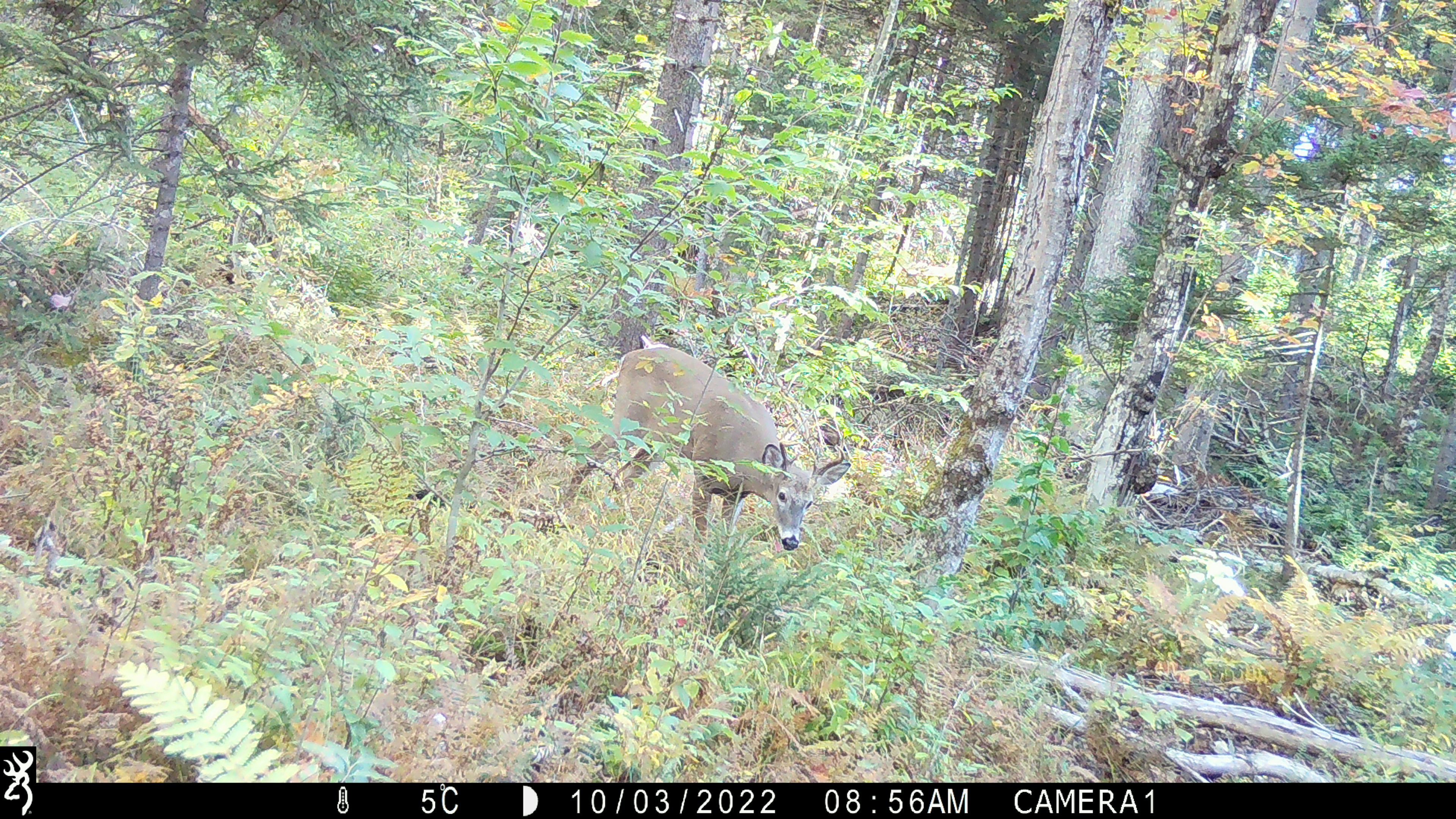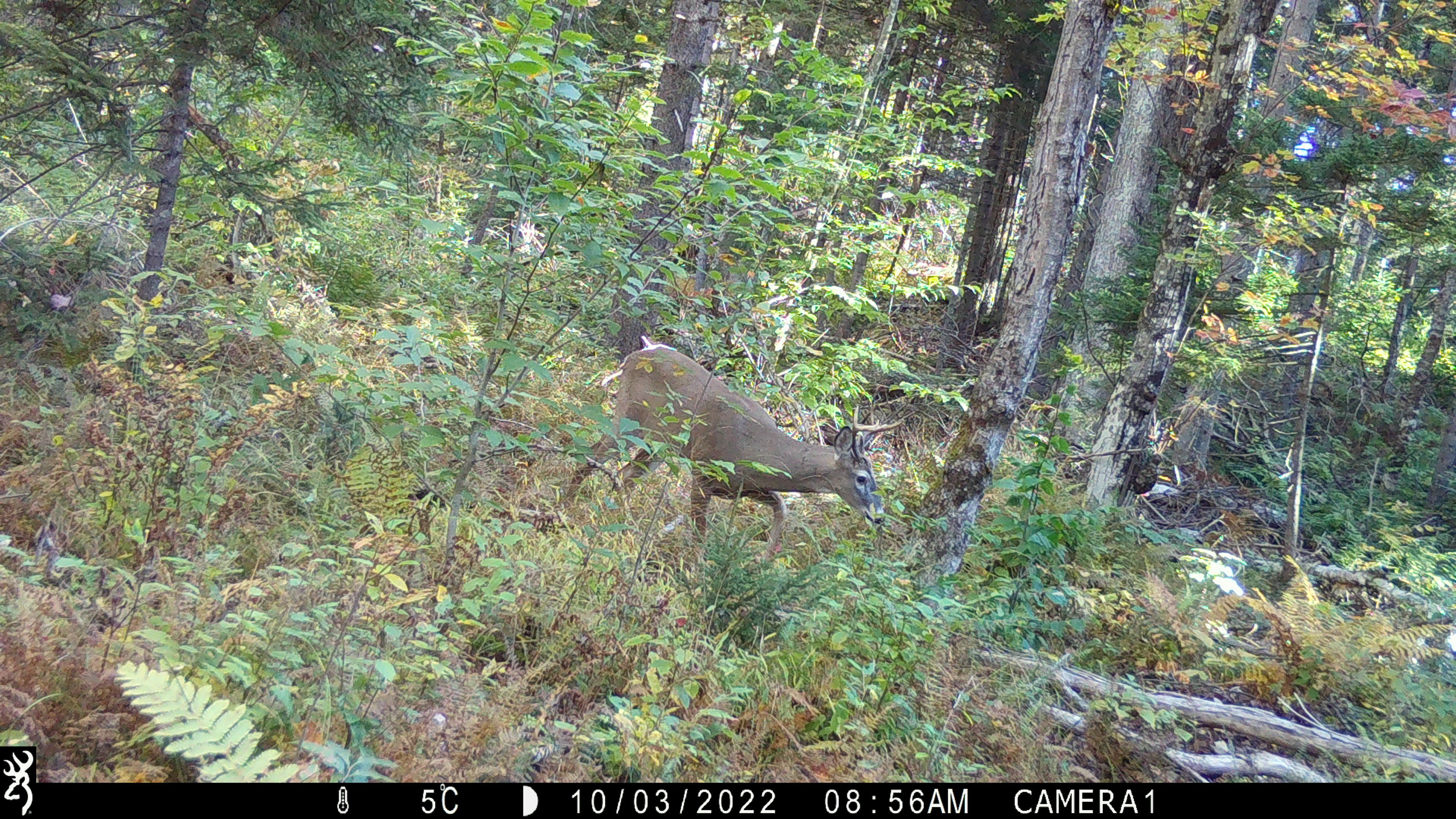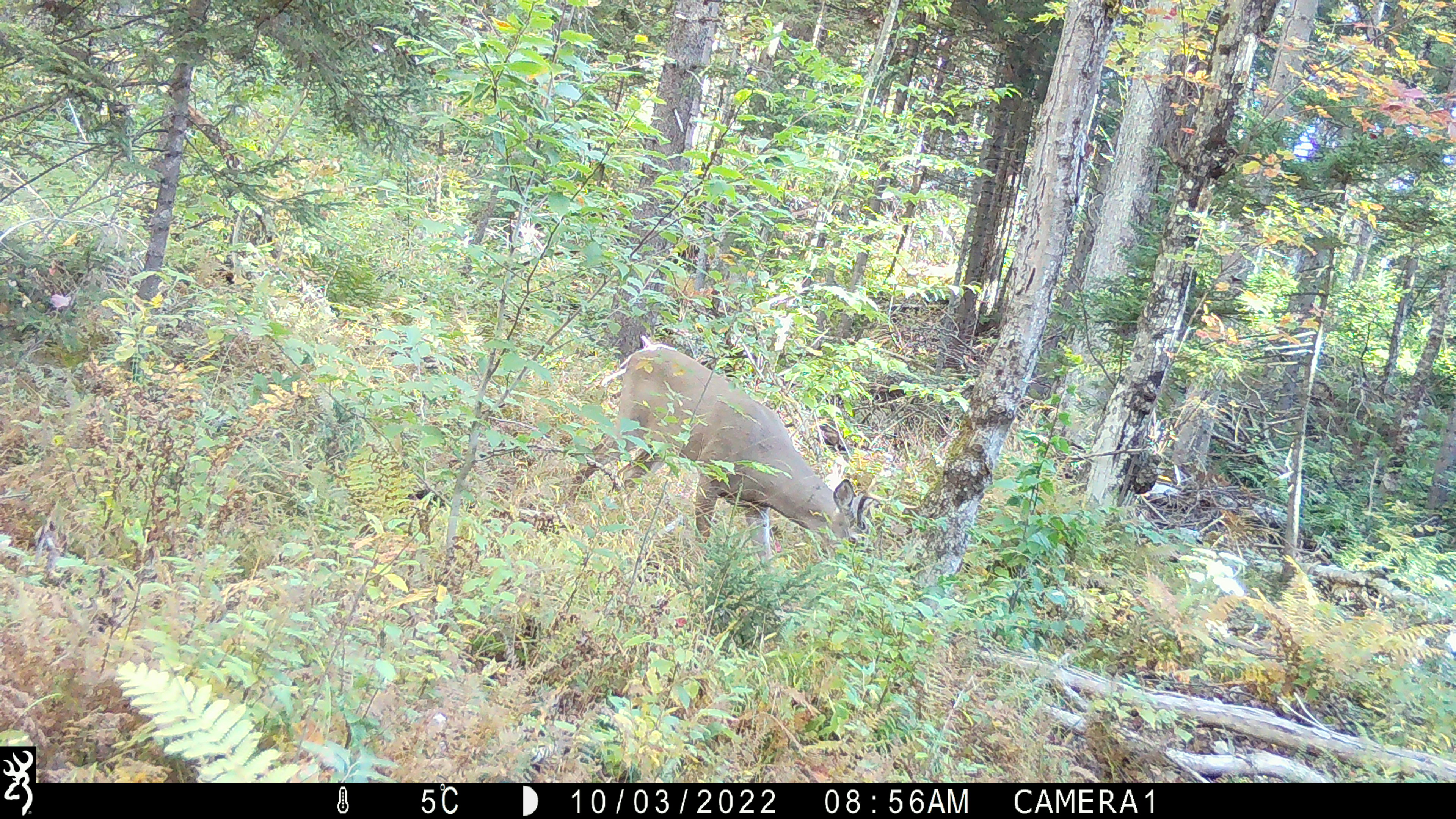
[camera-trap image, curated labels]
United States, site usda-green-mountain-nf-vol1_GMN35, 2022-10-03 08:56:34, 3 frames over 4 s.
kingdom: Animalia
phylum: Chordata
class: Mammalia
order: Artiodactyla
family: Cervidae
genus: Odocoileus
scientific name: Odocoileus virginianus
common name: white-tailed deer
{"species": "white-tailed deer (Odocoileus virginianus)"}